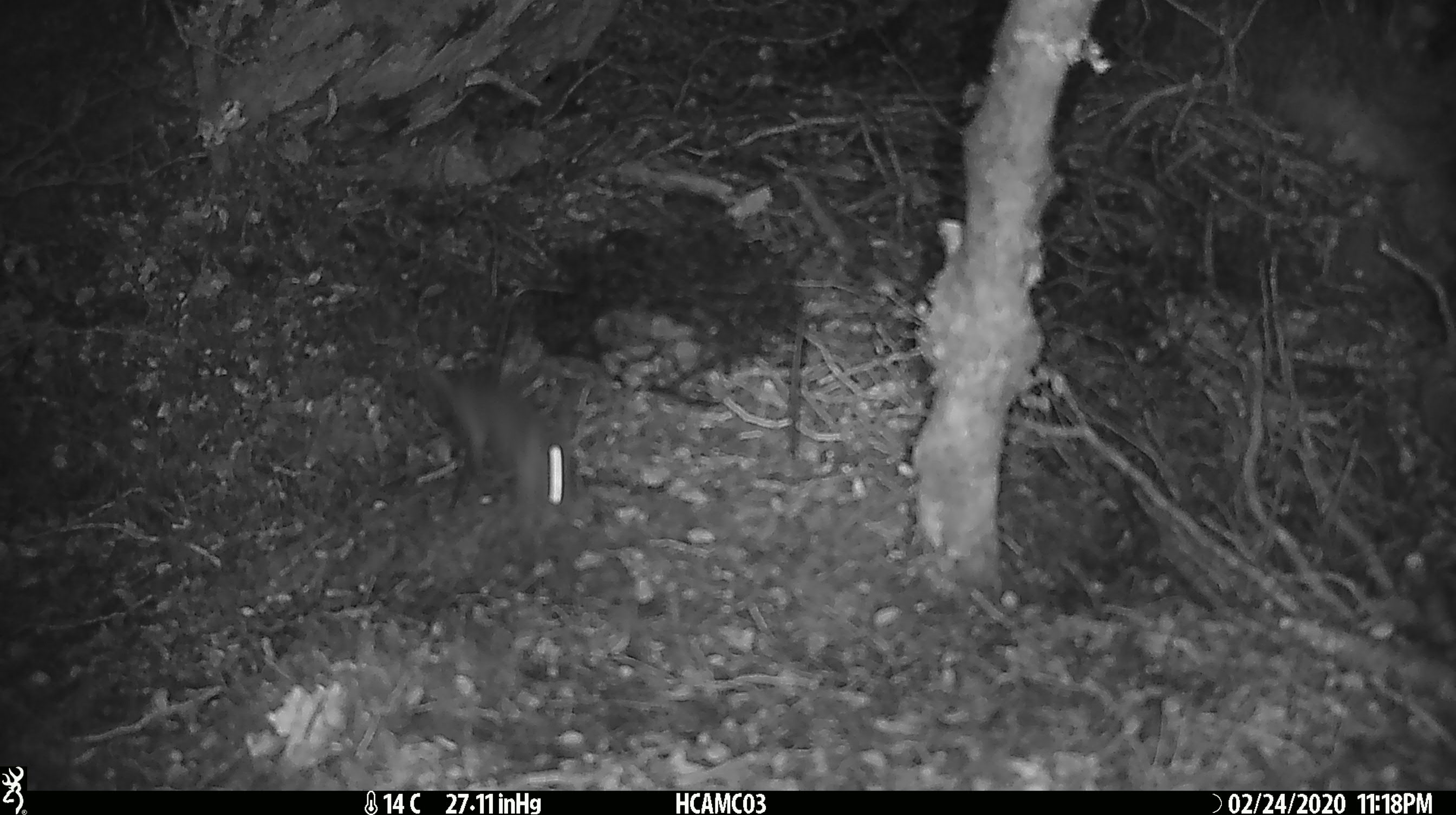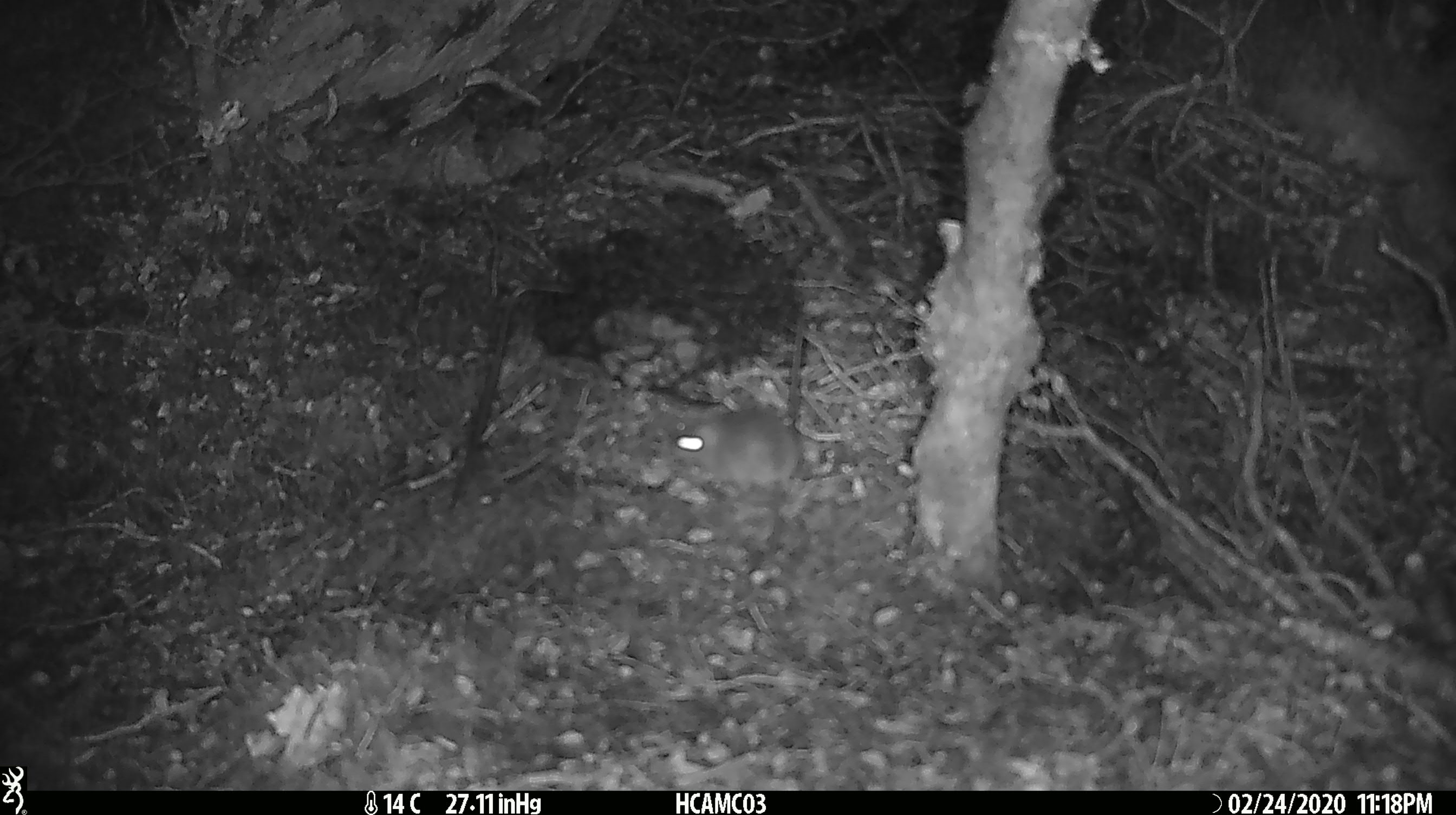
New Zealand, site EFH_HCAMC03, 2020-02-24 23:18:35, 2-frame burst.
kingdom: Animalia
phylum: Chordata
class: Mammalia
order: Rodentia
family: Muridae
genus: Mus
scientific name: Mus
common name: mouse